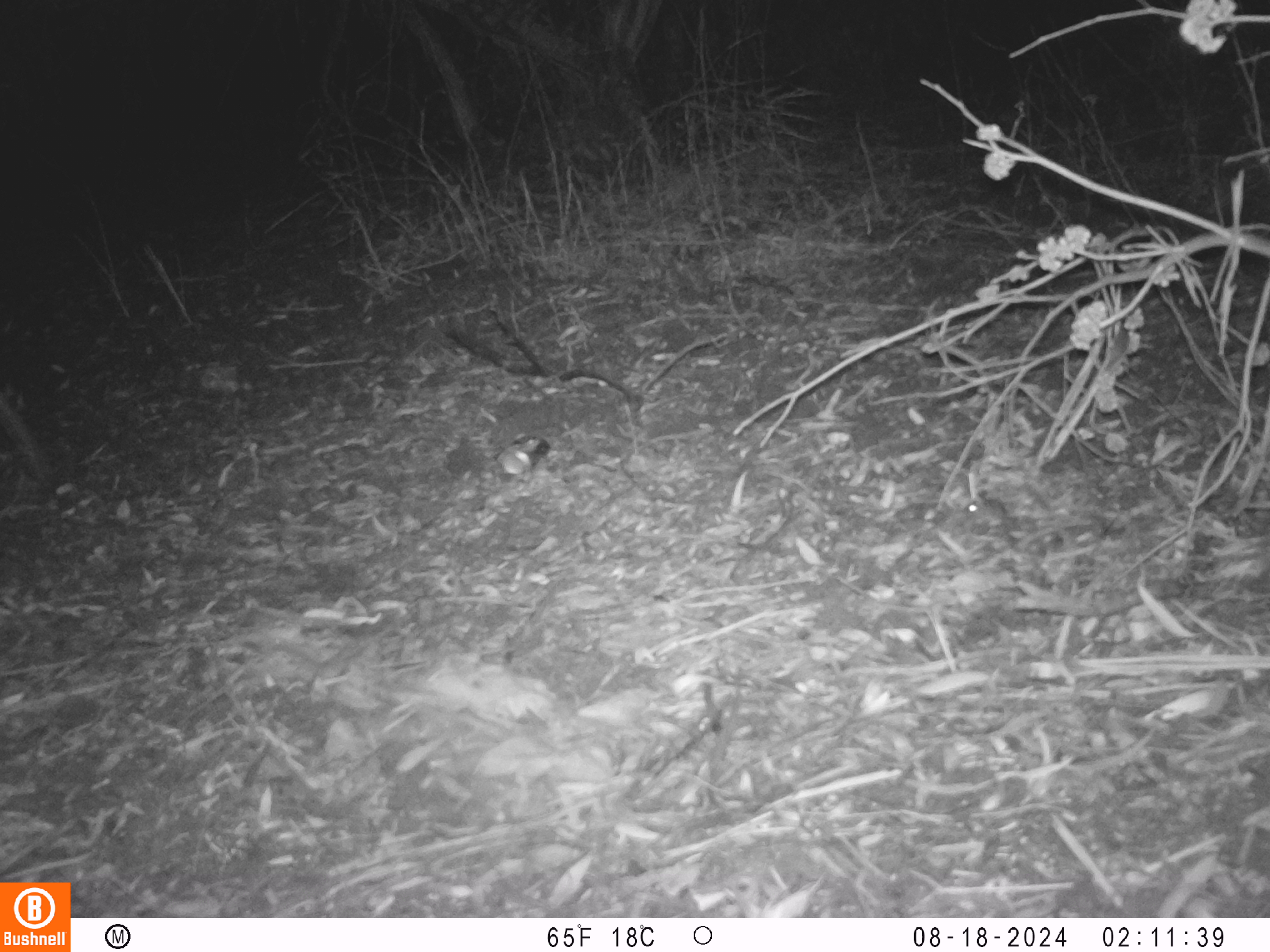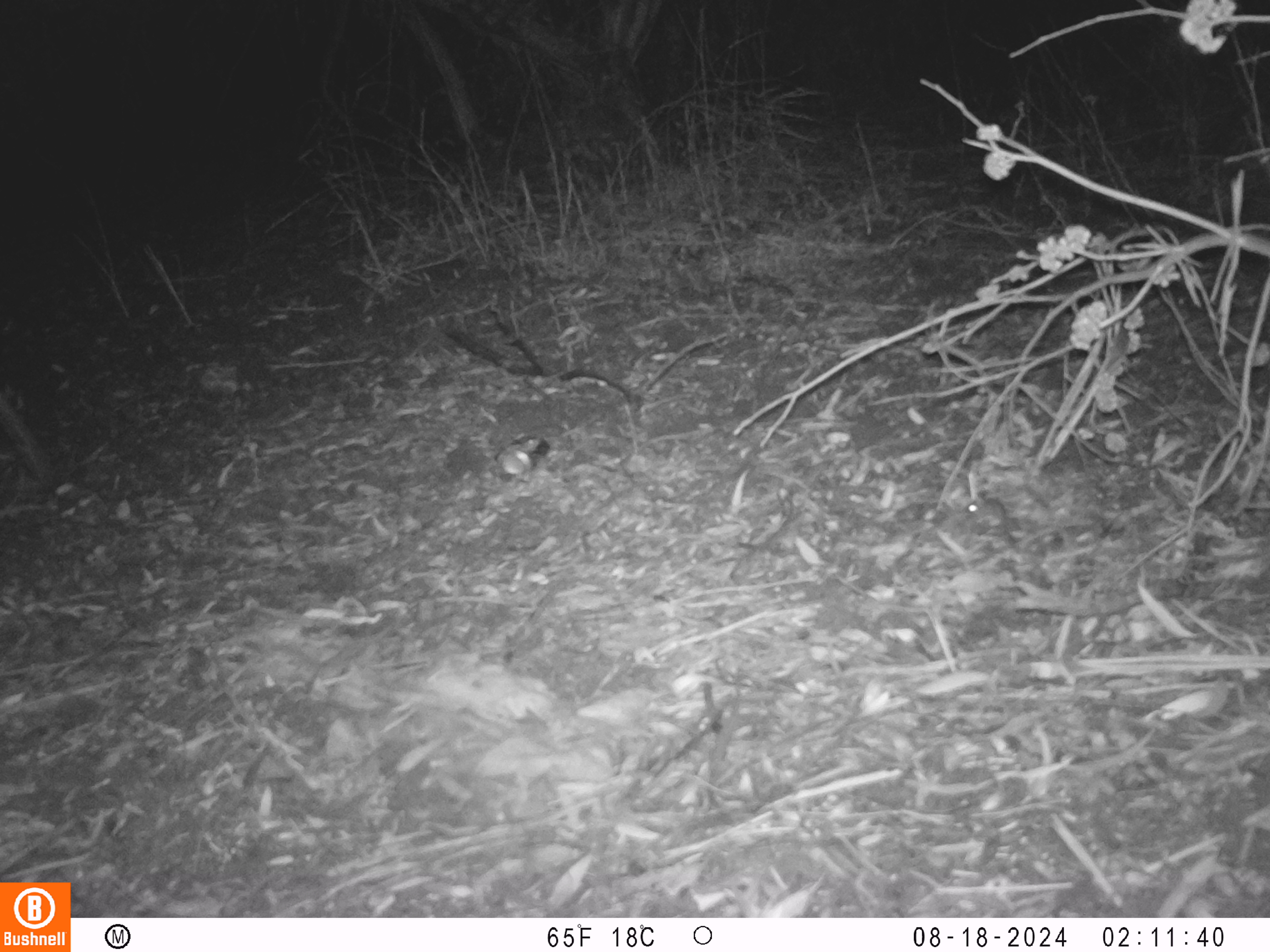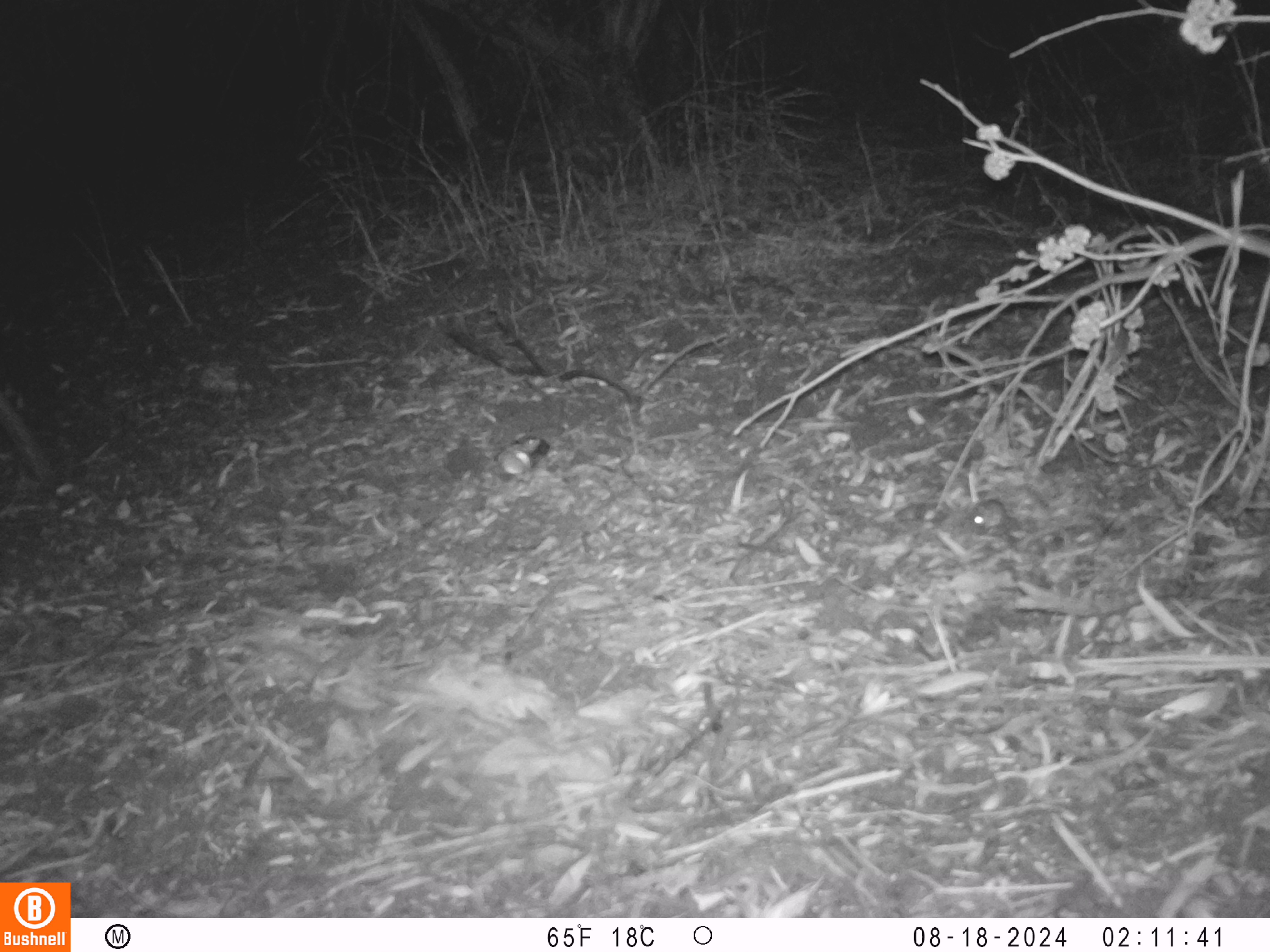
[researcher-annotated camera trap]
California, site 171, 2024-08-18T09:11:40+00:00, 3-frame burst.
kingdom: Animalia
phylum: Chordata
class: Mammalia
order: Rodentia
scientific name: Rodentia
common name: mouse or rat